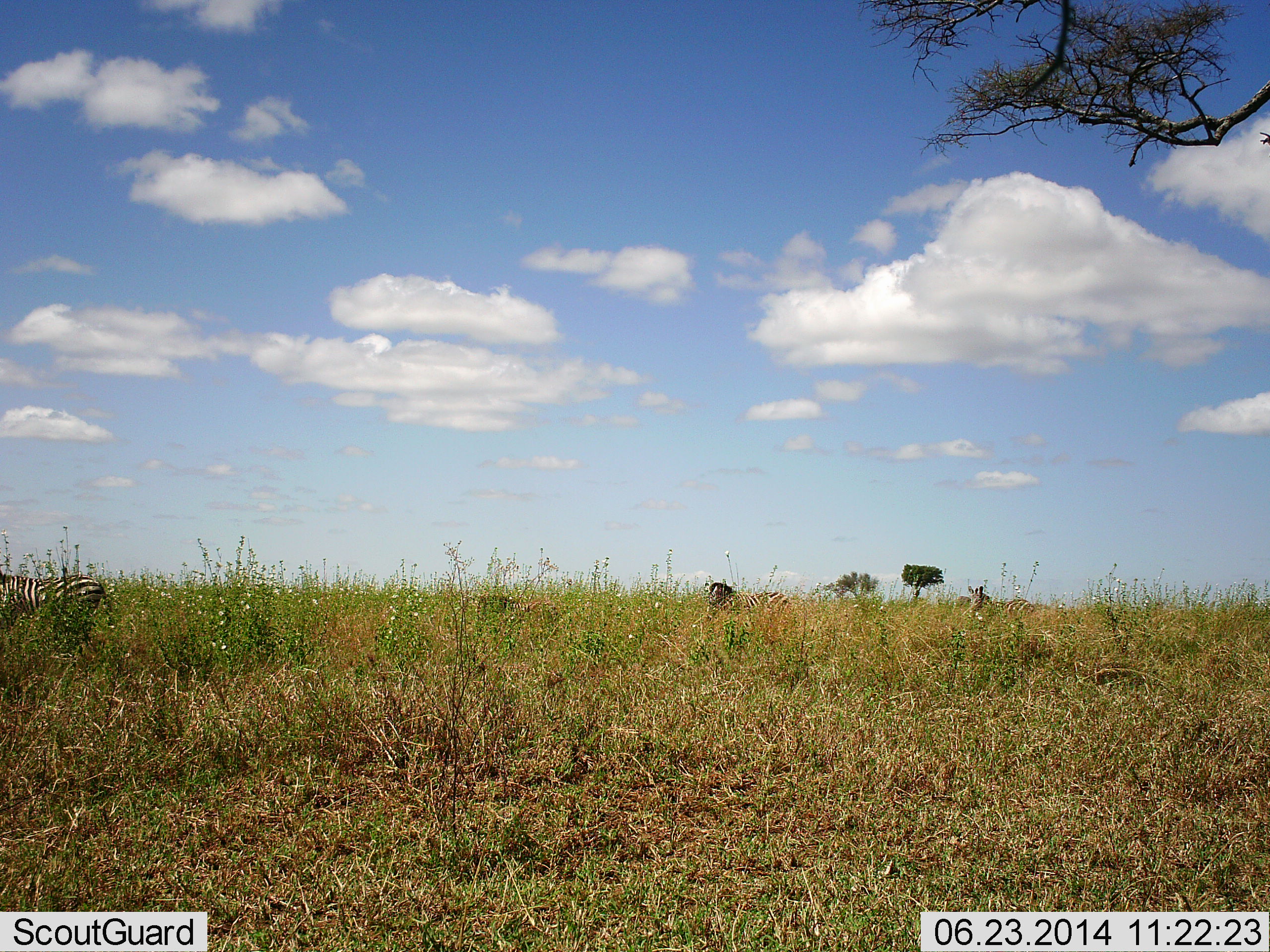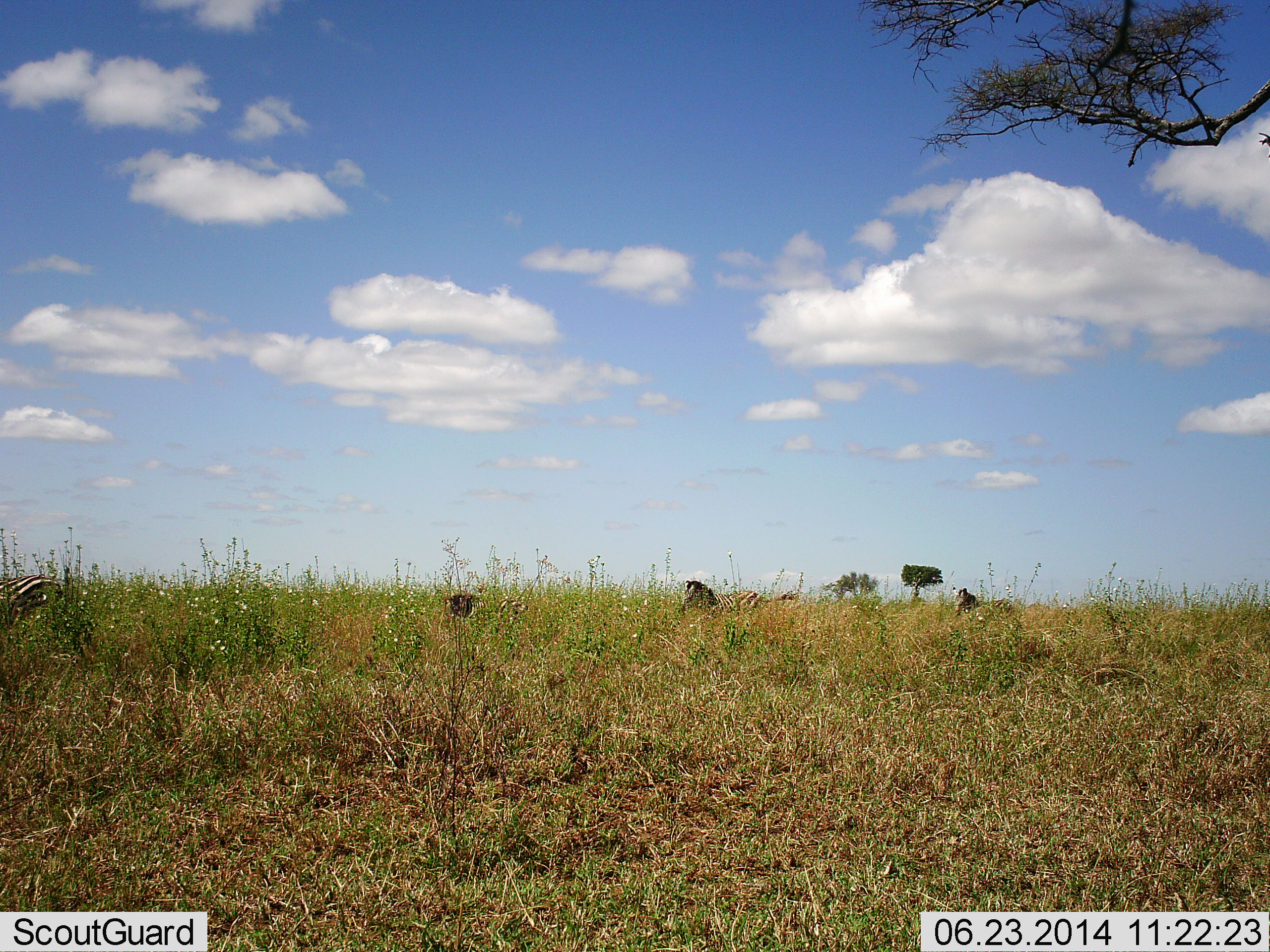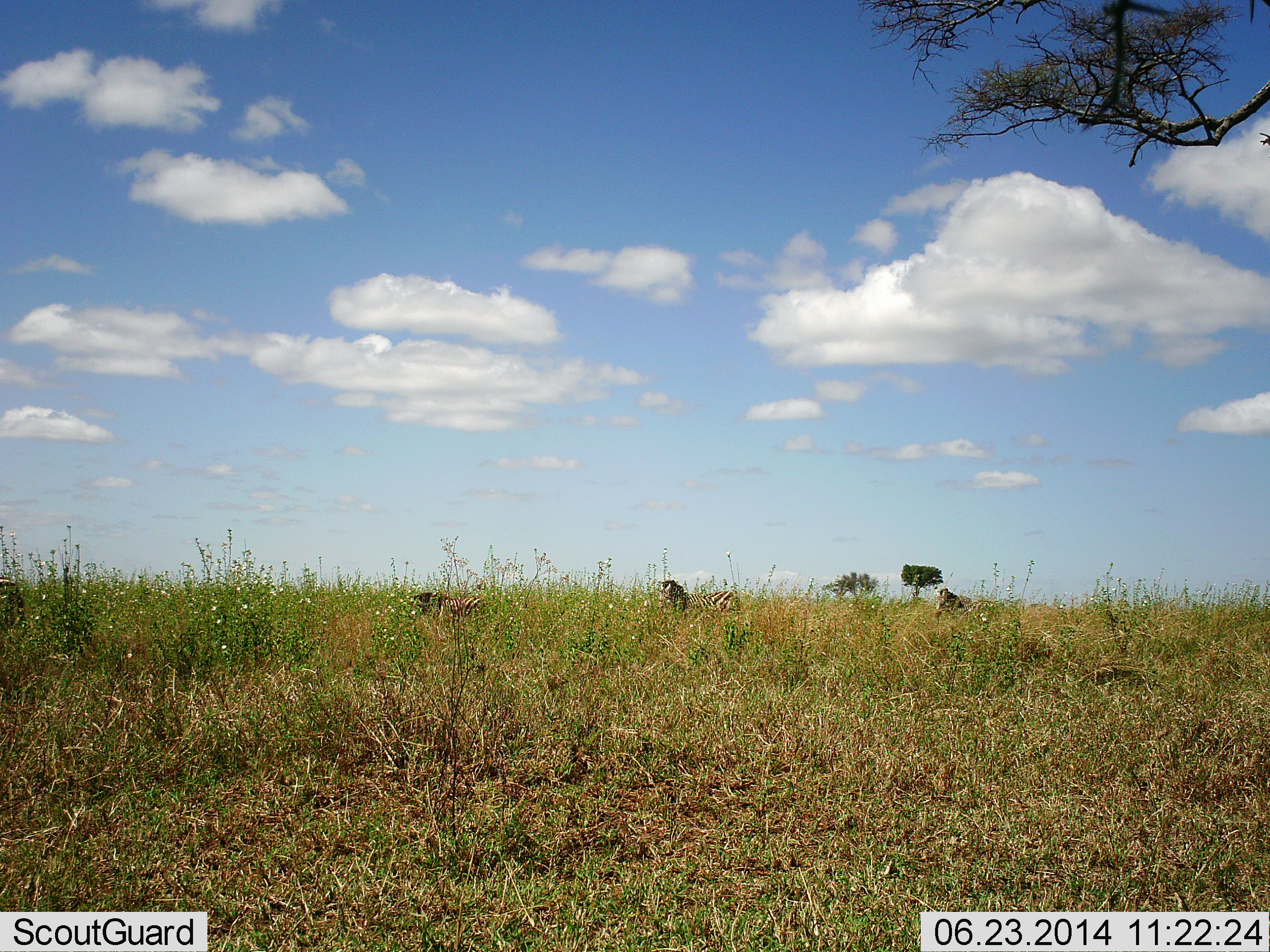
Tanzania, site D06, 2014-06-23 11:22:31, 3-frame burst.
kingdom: Animalia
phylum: Chordata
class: Mammalia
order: Perissodactyla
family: Equidae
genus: Equus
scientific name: Equus quagga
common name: plains zebra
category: zebra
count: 4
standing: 10%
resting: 8%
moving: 92%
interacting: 0%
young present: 6%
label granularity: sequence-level